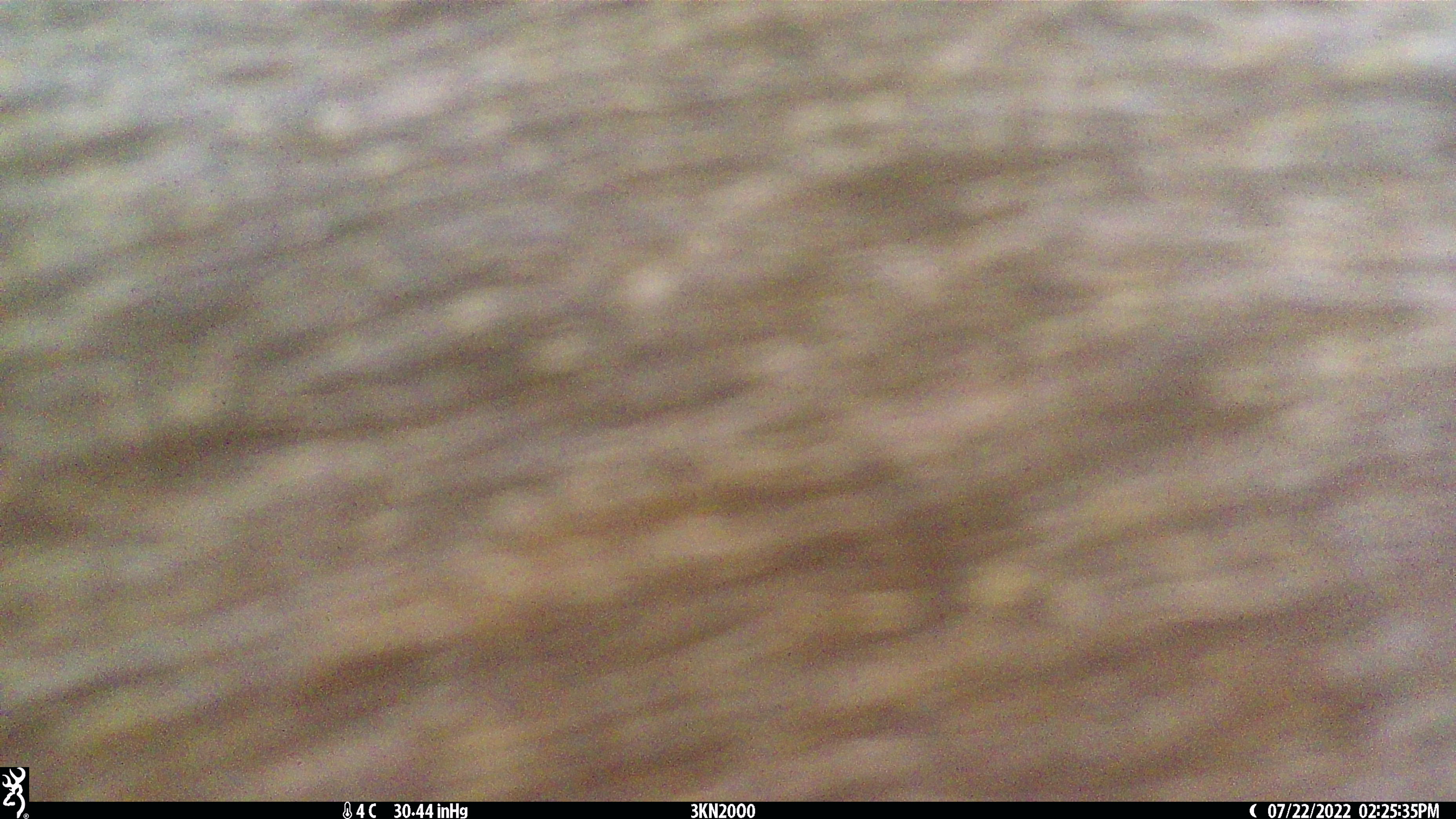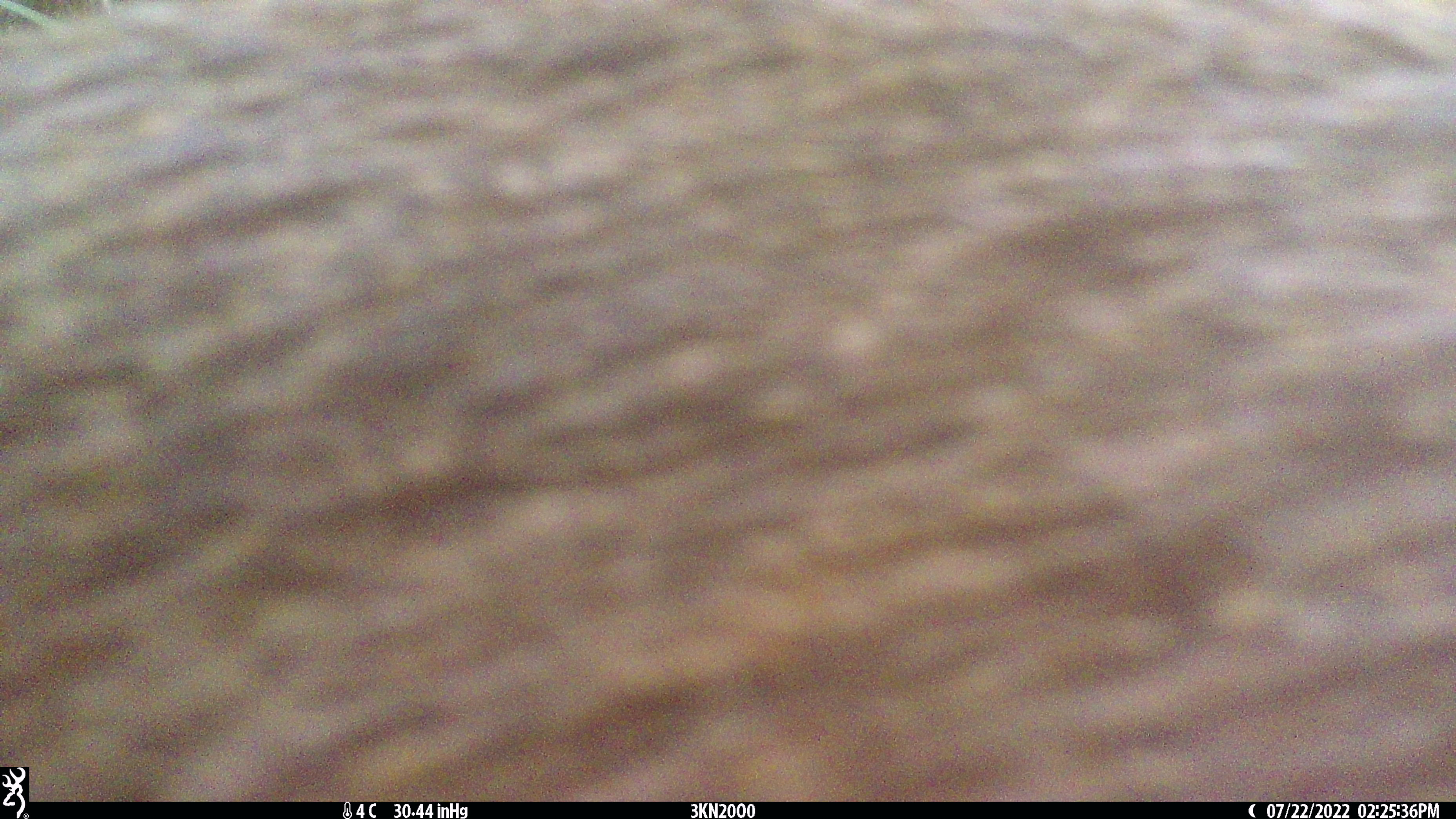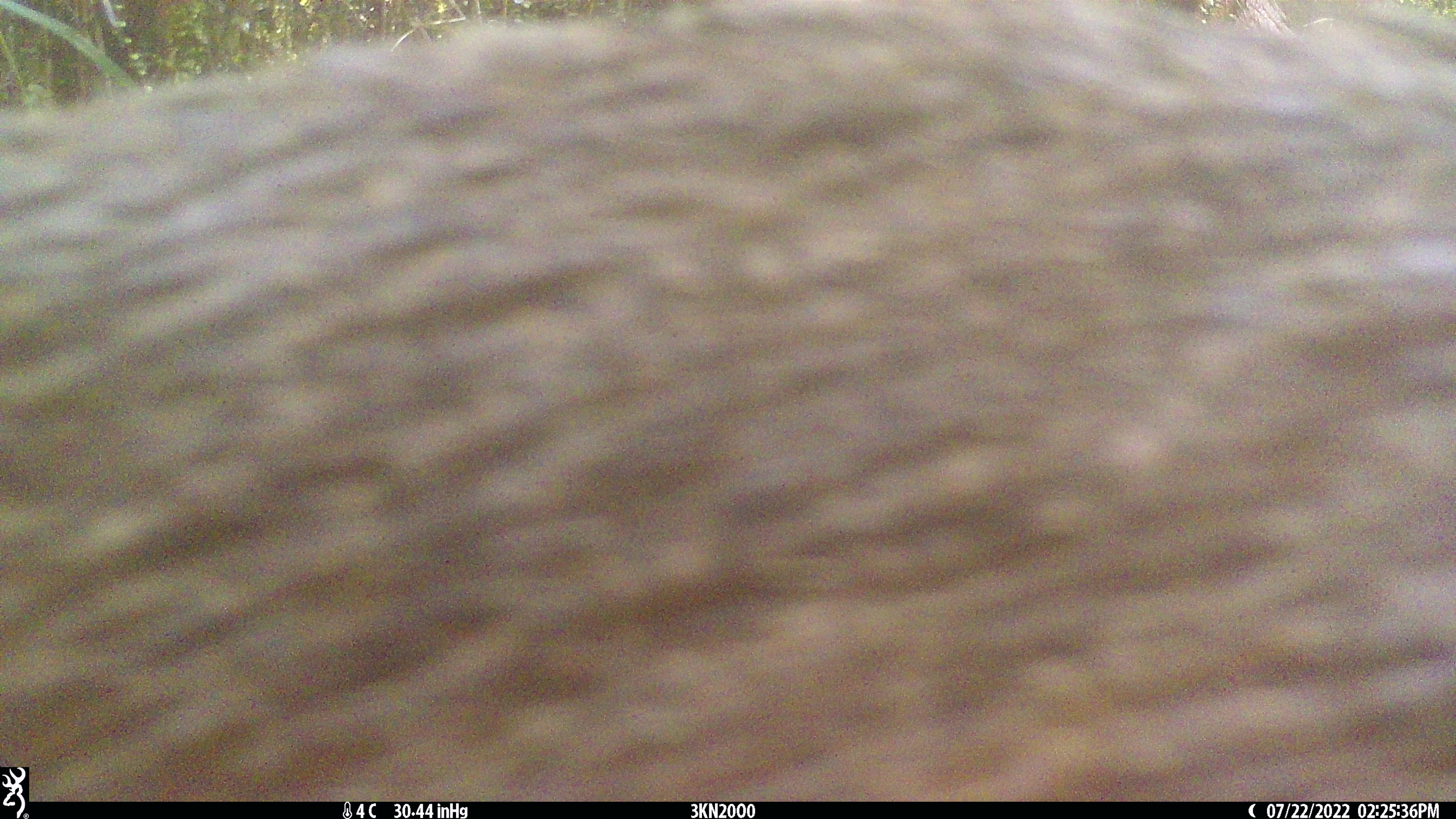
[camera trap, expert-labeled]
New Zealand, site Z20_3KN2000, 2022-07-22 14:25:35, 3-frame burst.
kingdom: Animalia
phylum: Chordata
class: Mammalia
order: Artiodactyla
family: Cervidae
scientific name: Cervidae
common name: deer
Deer (Cervidae).